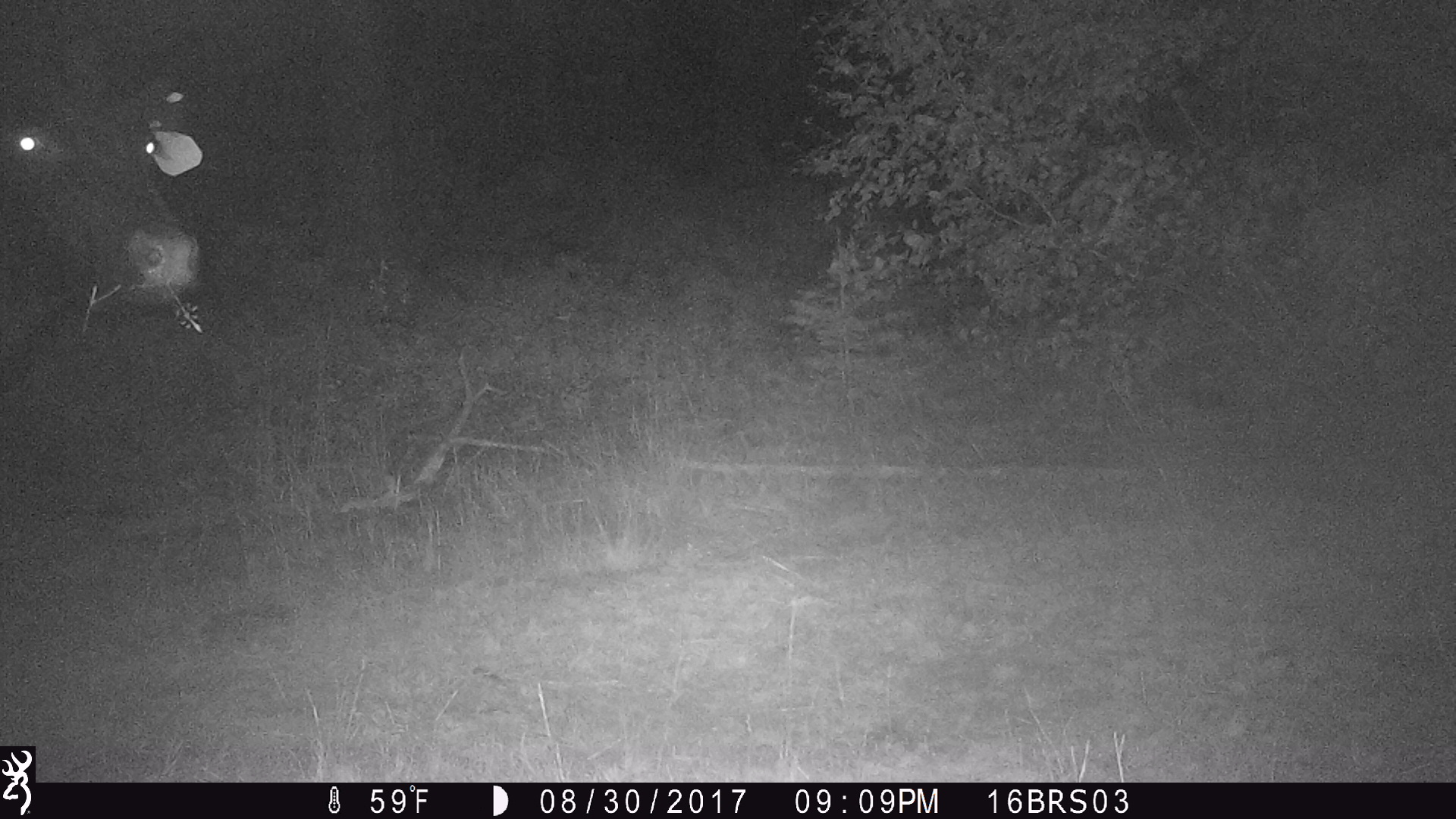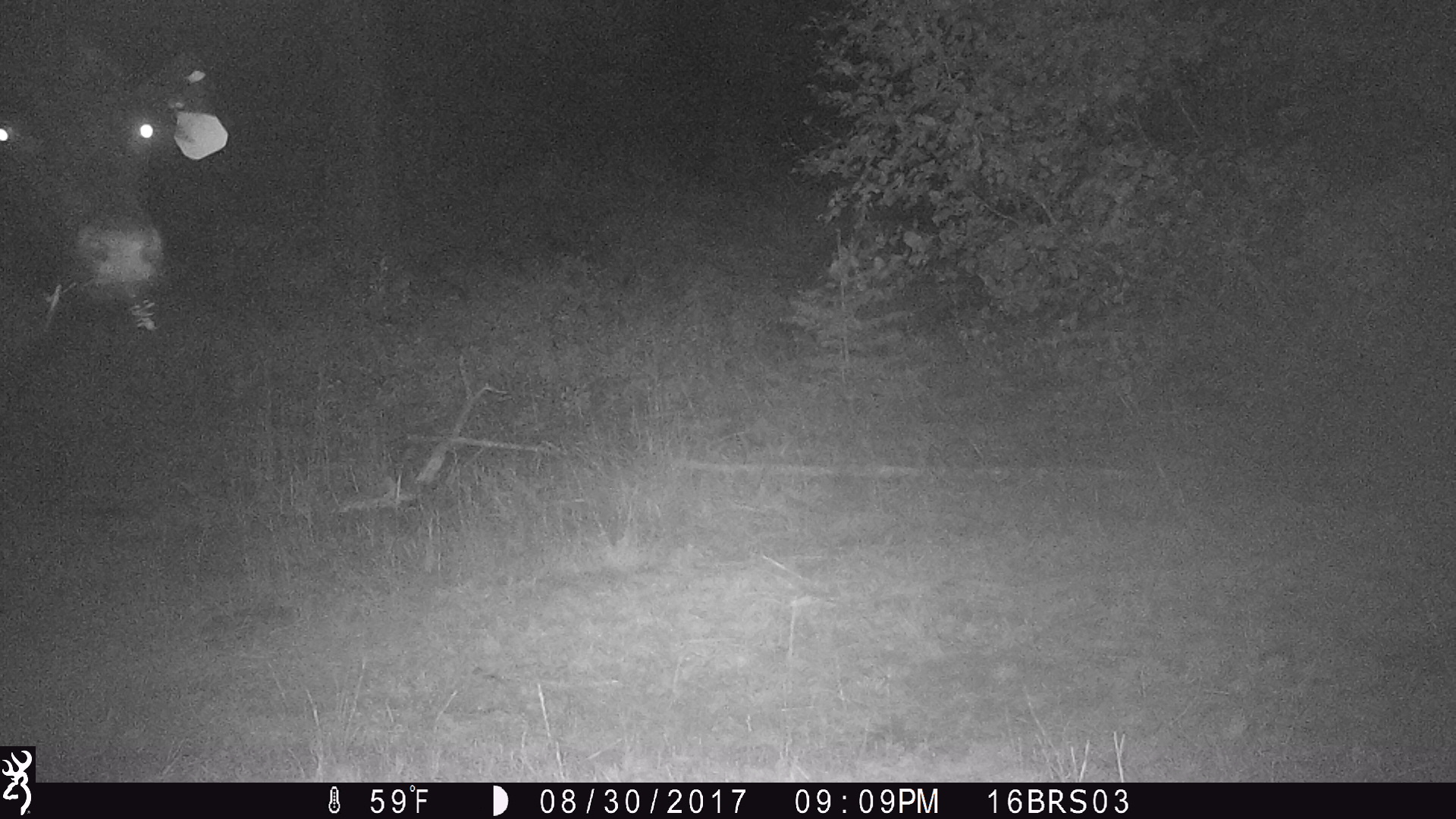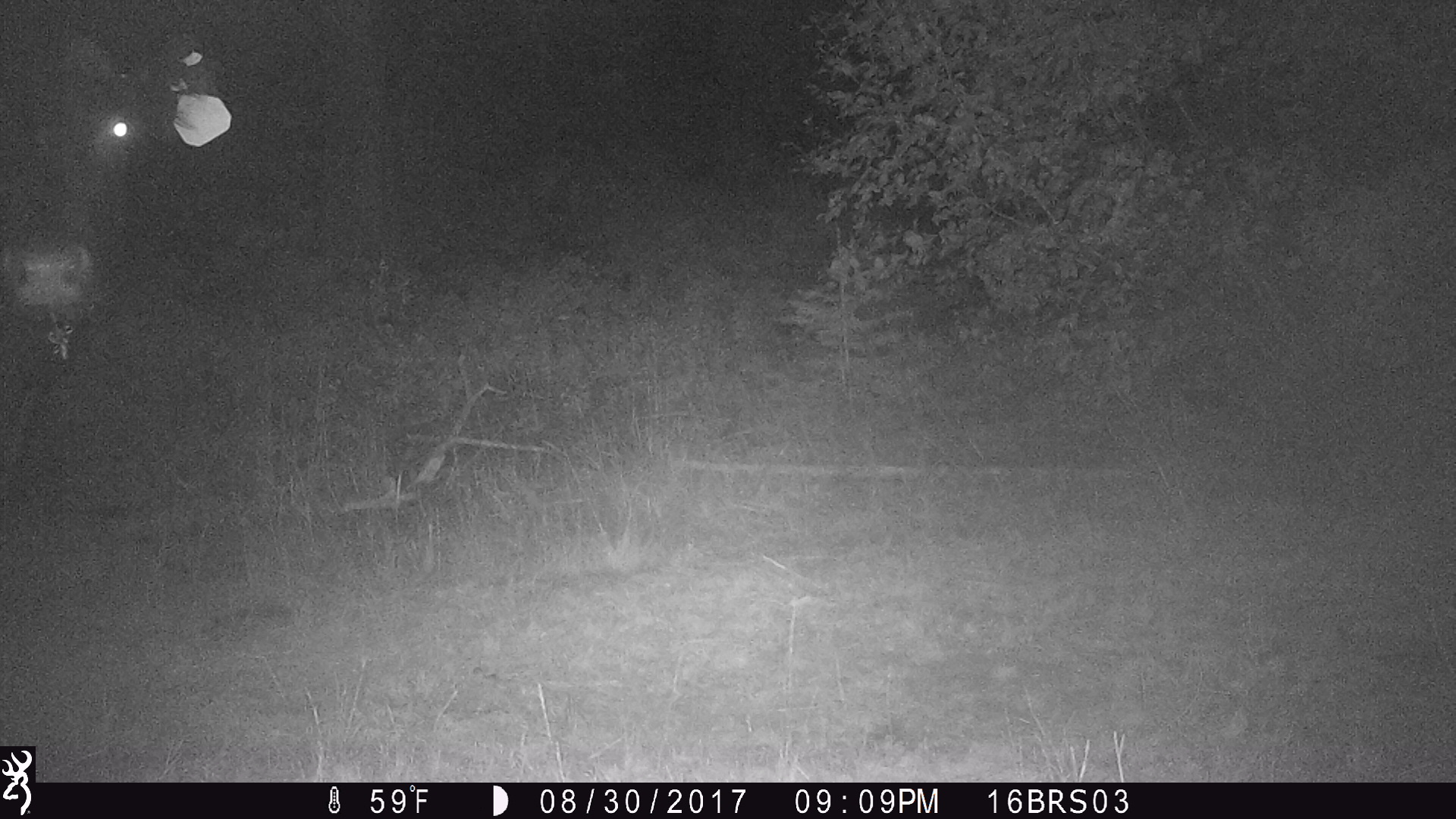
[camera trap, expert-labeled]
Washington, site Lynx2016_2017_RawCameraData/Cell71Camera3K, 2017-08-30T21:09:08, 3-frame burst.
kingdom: Animalia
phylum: Chordata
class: Mammalia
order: Artiodactyla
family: Bovidae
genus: Bos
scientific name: Bos taurus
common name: domestic cattle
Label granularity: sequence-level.